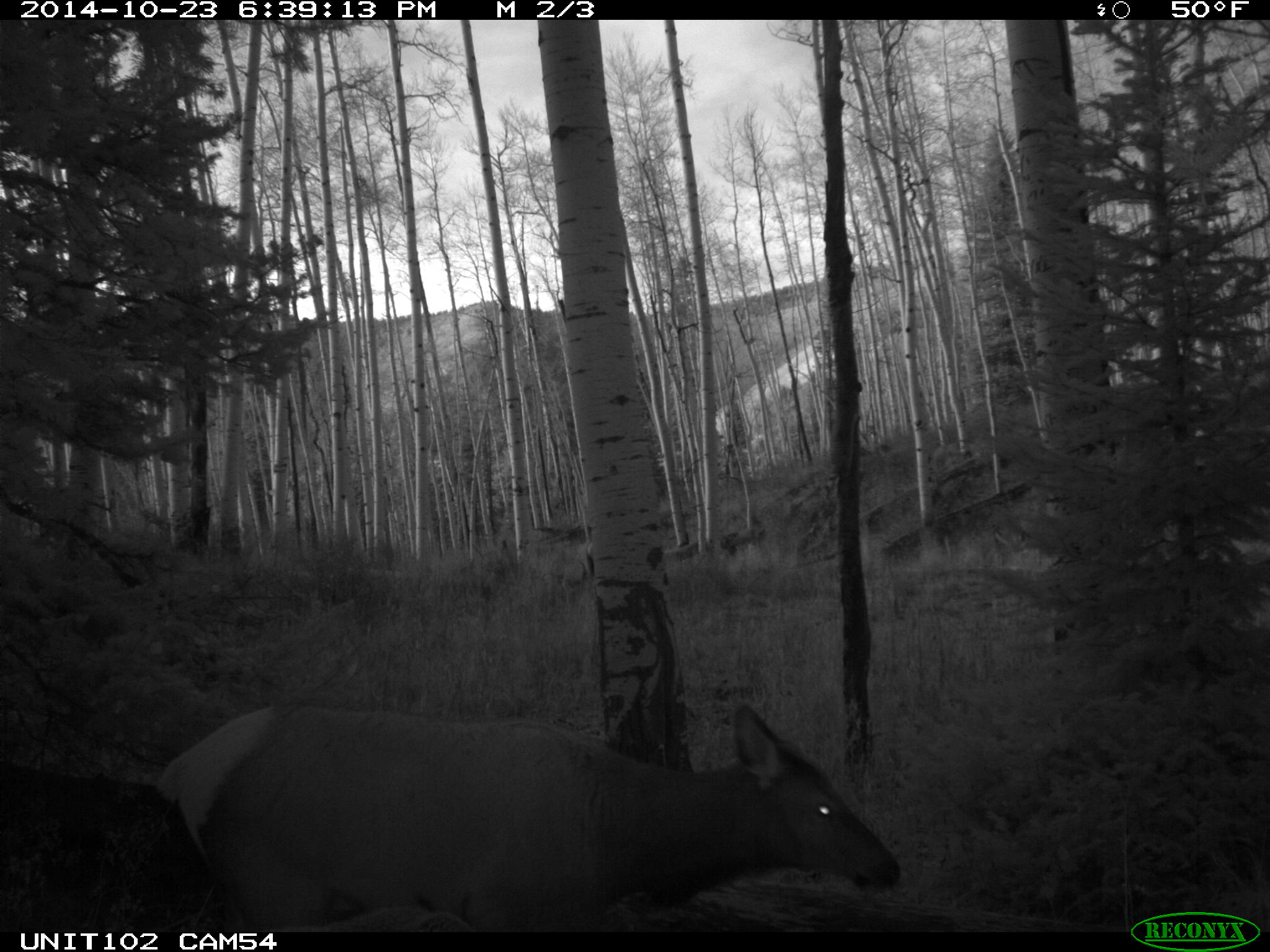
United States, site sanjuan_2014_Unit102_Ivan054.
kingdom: Animalia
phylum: Chordata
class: Mammalia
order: Artiodactyla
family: Cervidae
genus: Cervus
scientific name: Cervus elaphus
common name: red deer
Cervus elaphus (red deer).